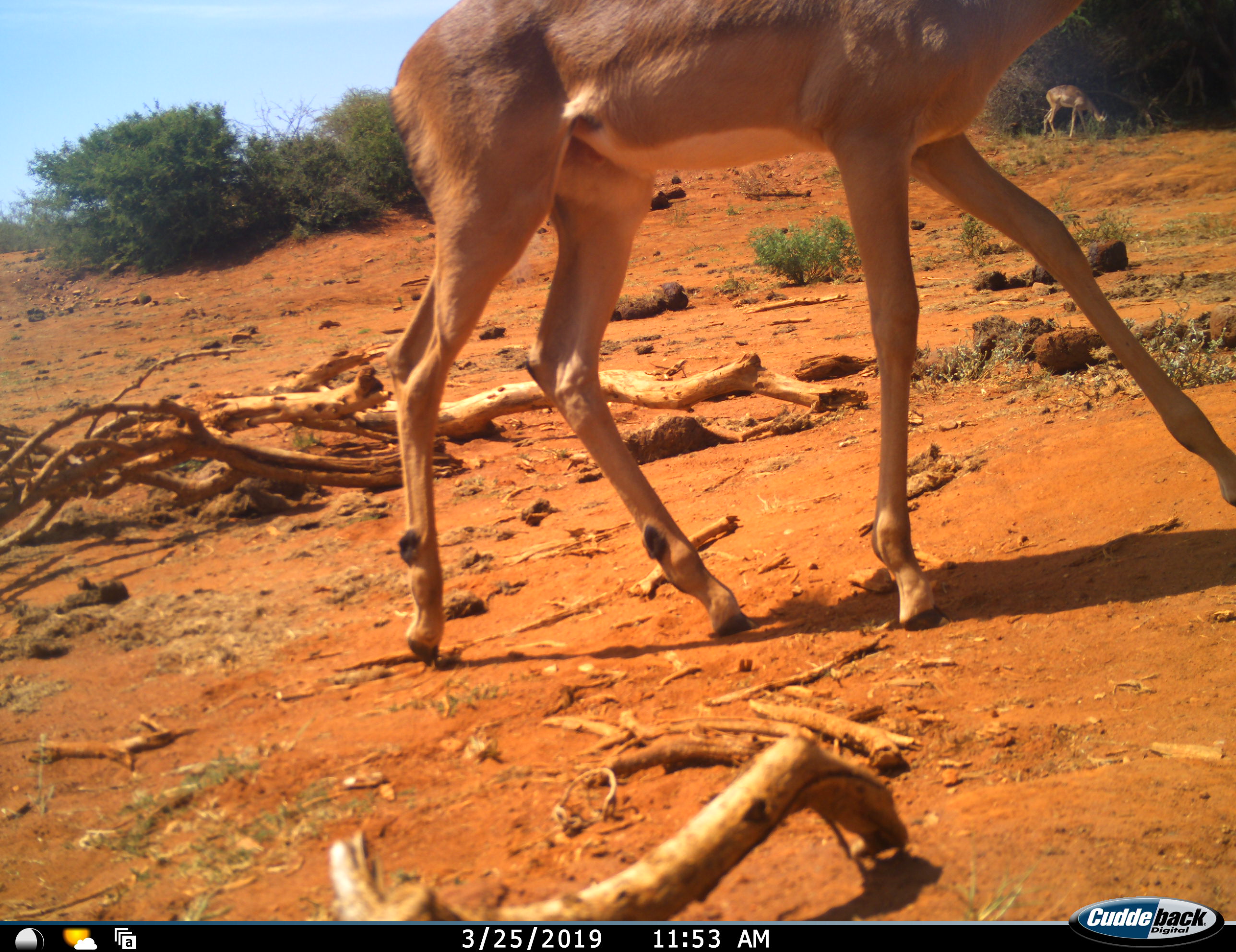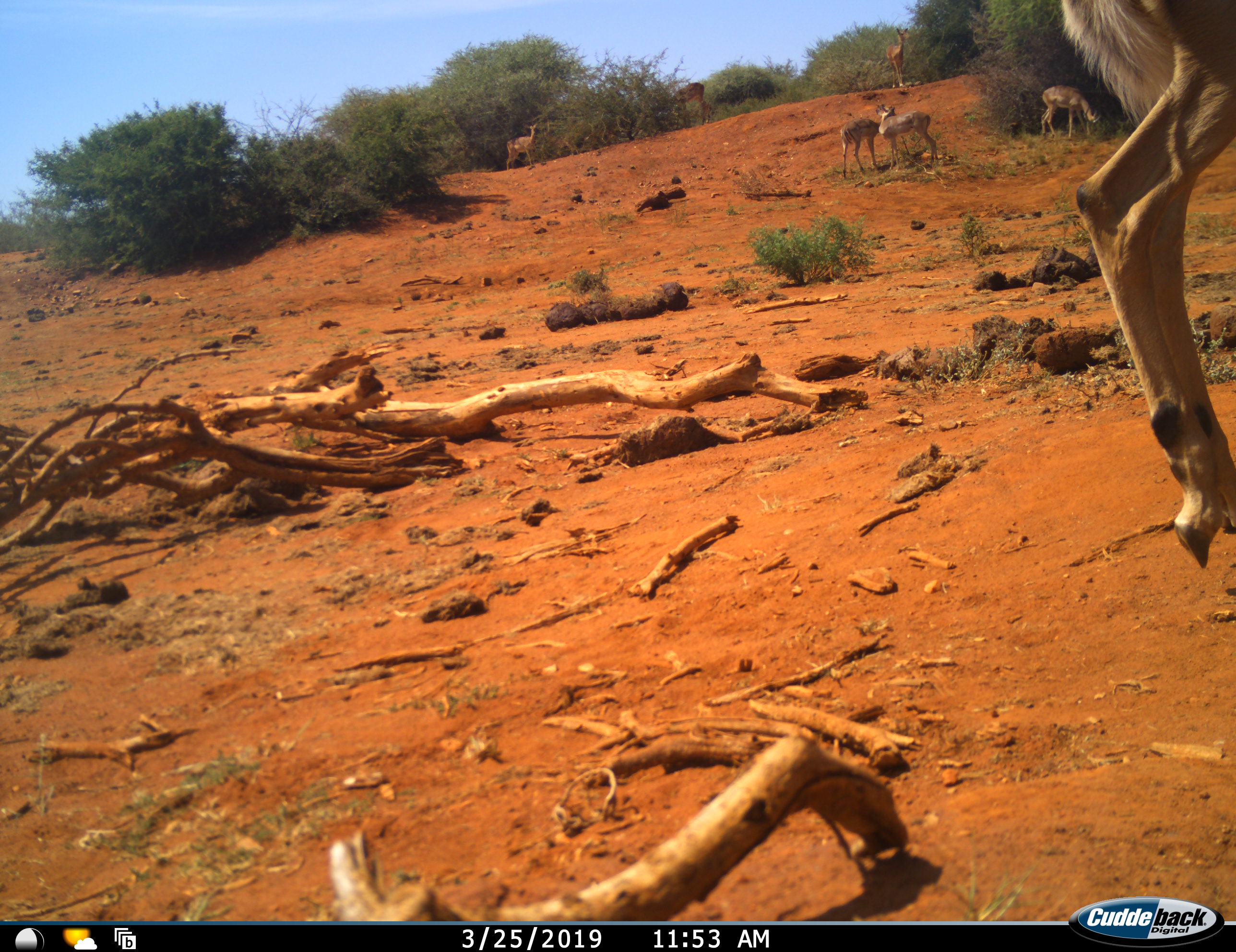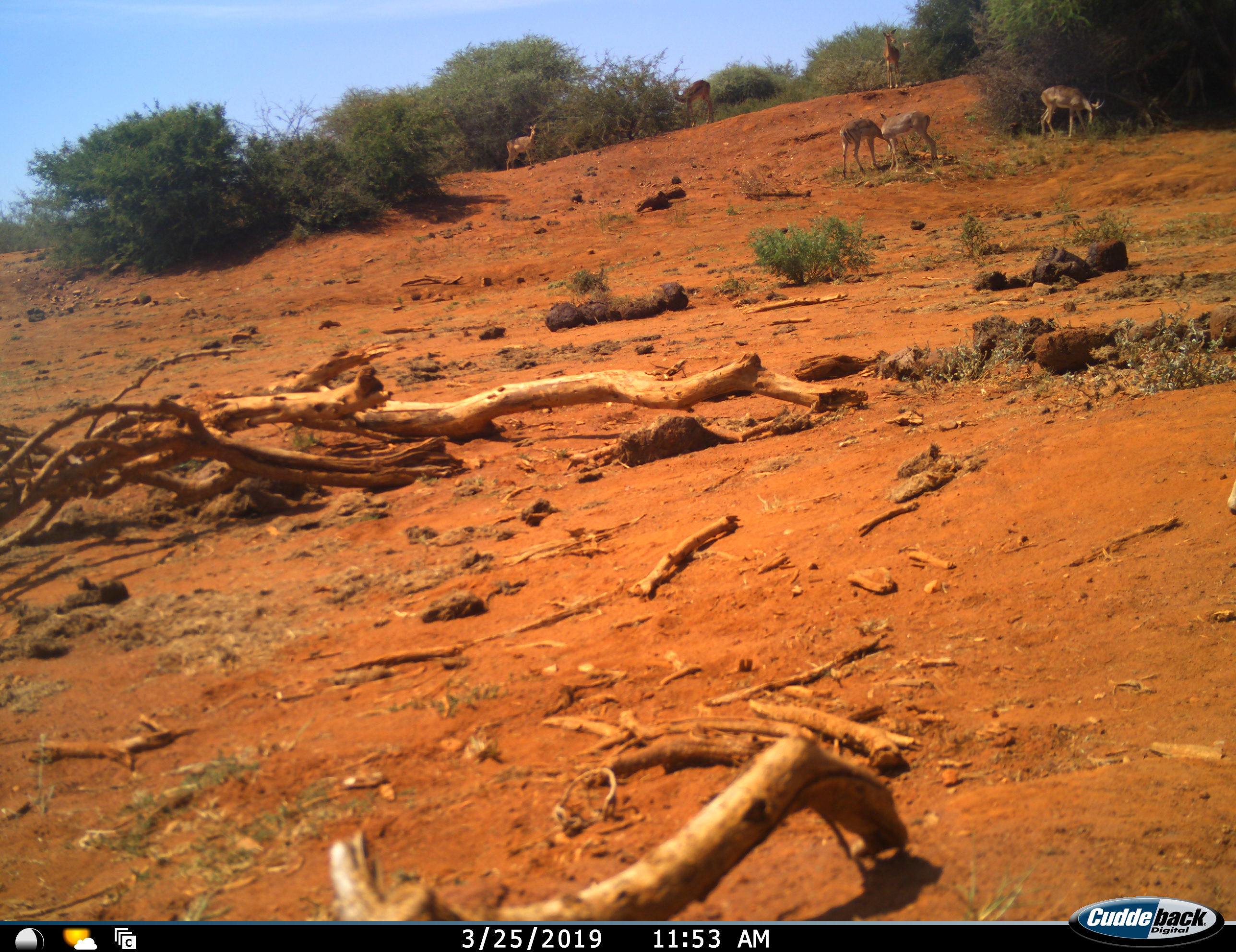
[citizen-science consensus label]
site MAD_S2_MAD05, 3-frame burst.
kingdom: Animalia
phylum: Chordata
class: Mammalia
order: Artiodactyla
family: Bovidae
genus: Aepyceros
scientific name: Aepyceros melampus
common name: impala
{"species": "impala (Aepyceros melampus)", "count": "6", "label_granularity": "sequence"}